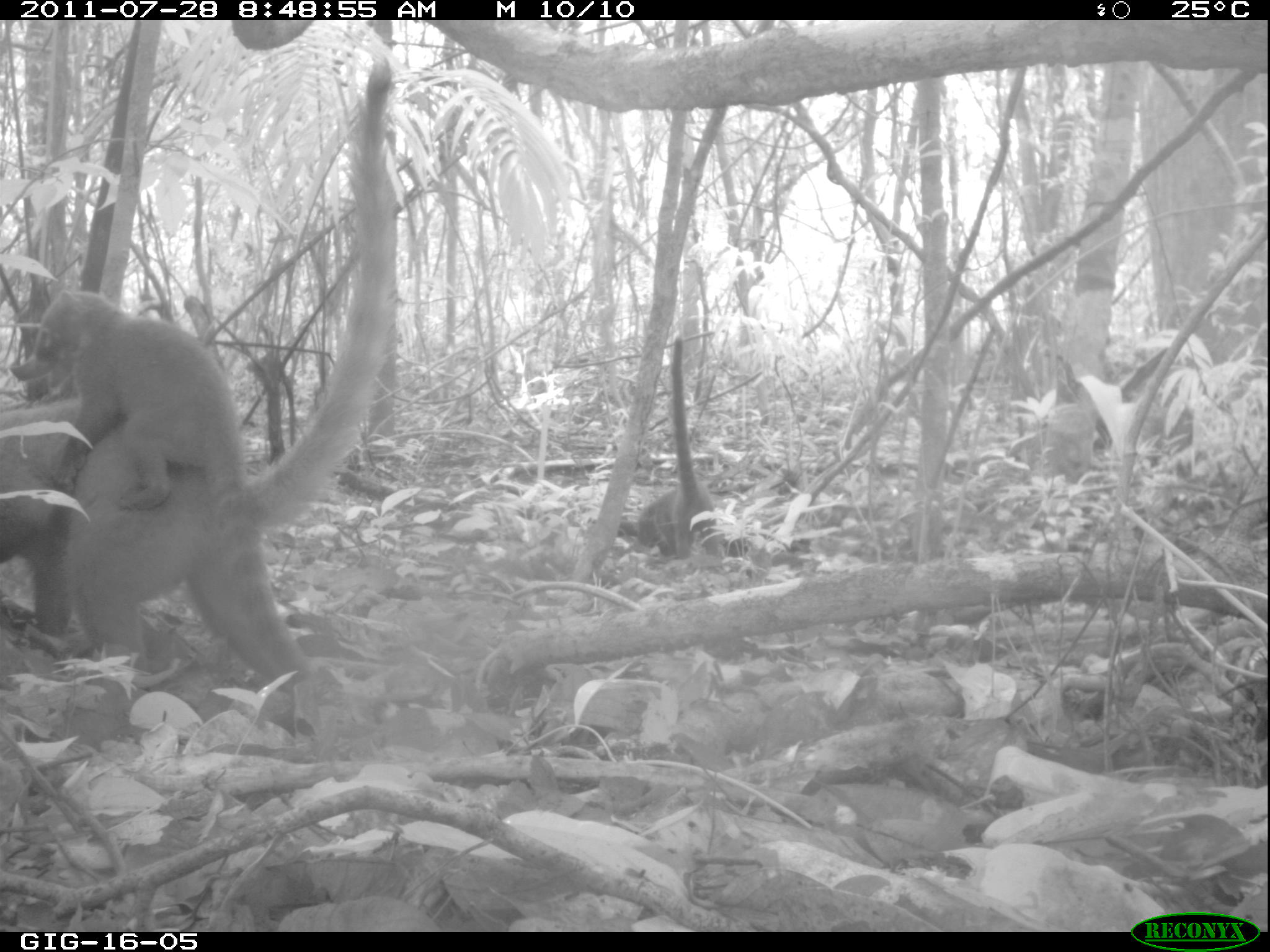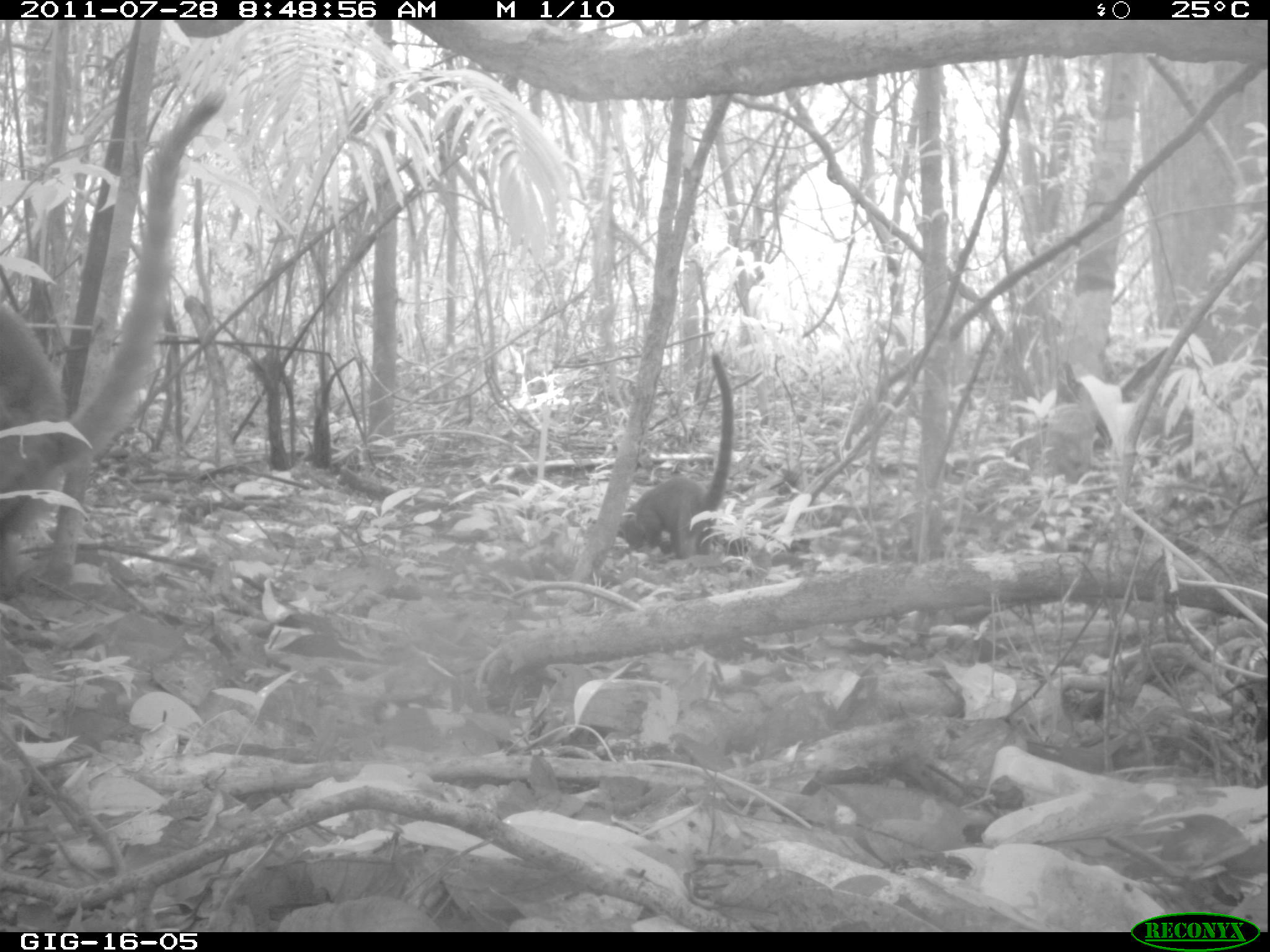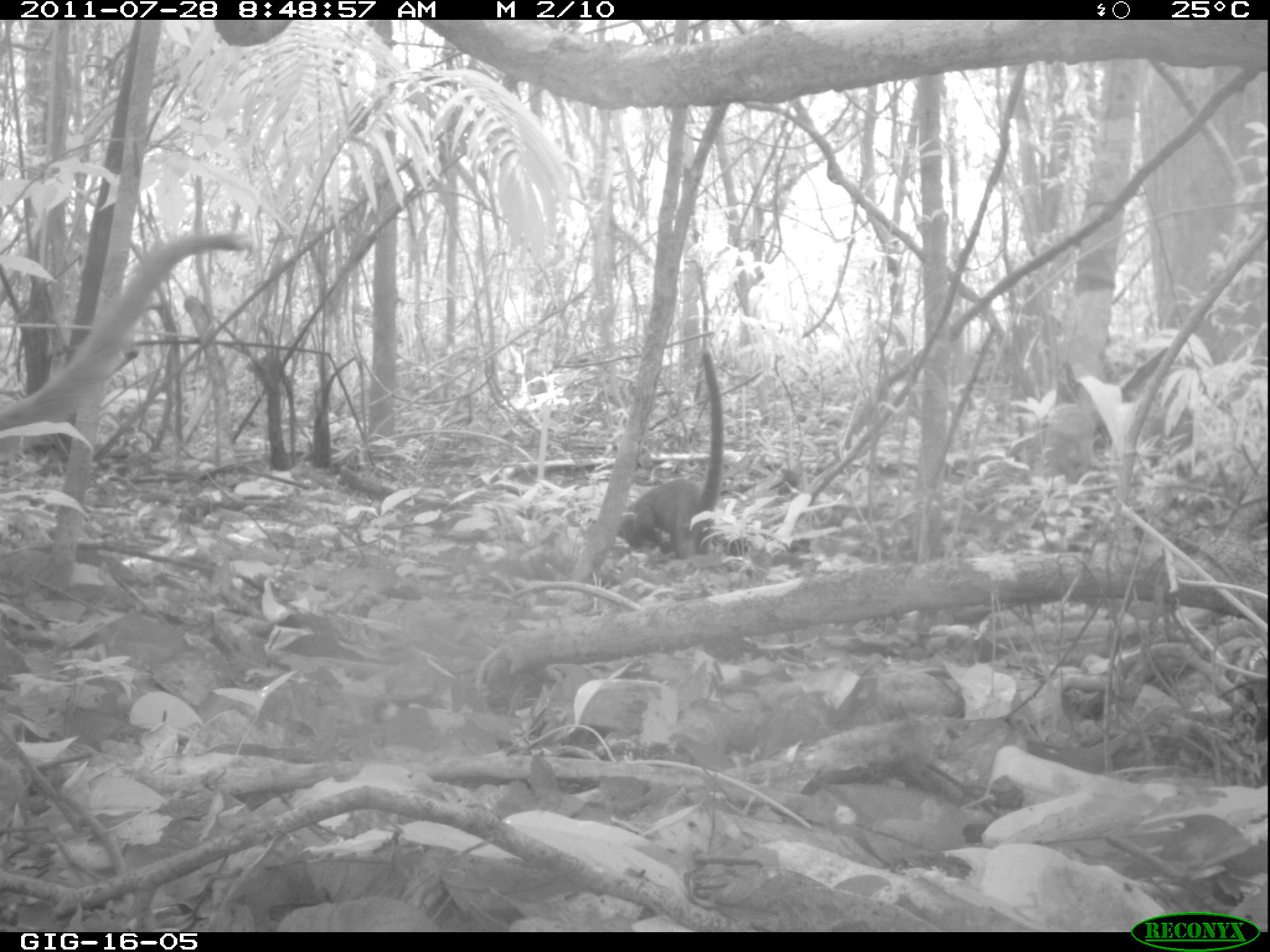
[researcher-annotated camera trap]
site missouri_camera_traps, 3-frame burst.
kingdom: Animalia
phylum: Chordata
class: Mammalia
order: Carnivora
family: Procyonidae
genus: Nasua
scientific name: Nasua narica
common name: white-nosed coati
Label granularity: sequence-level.